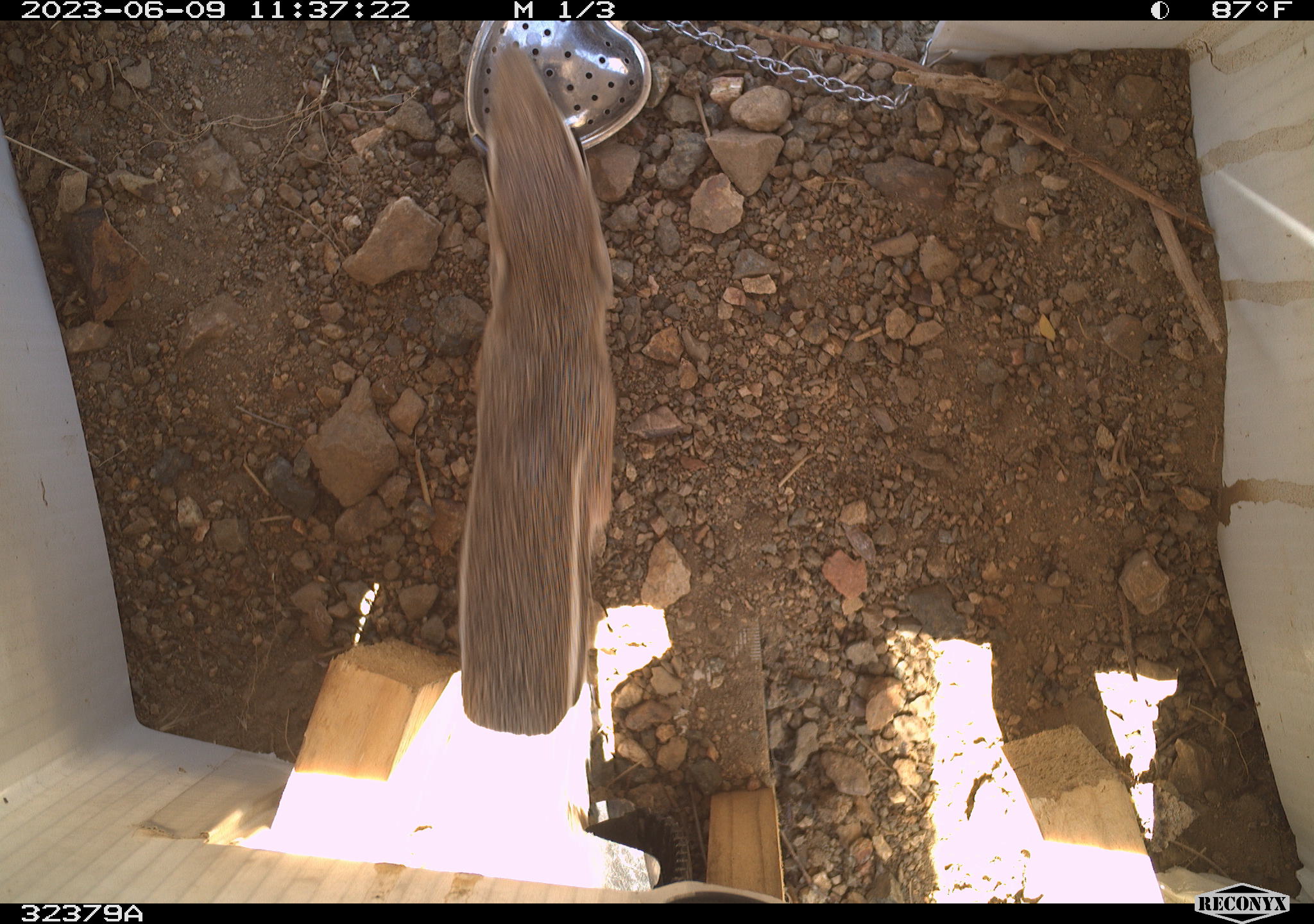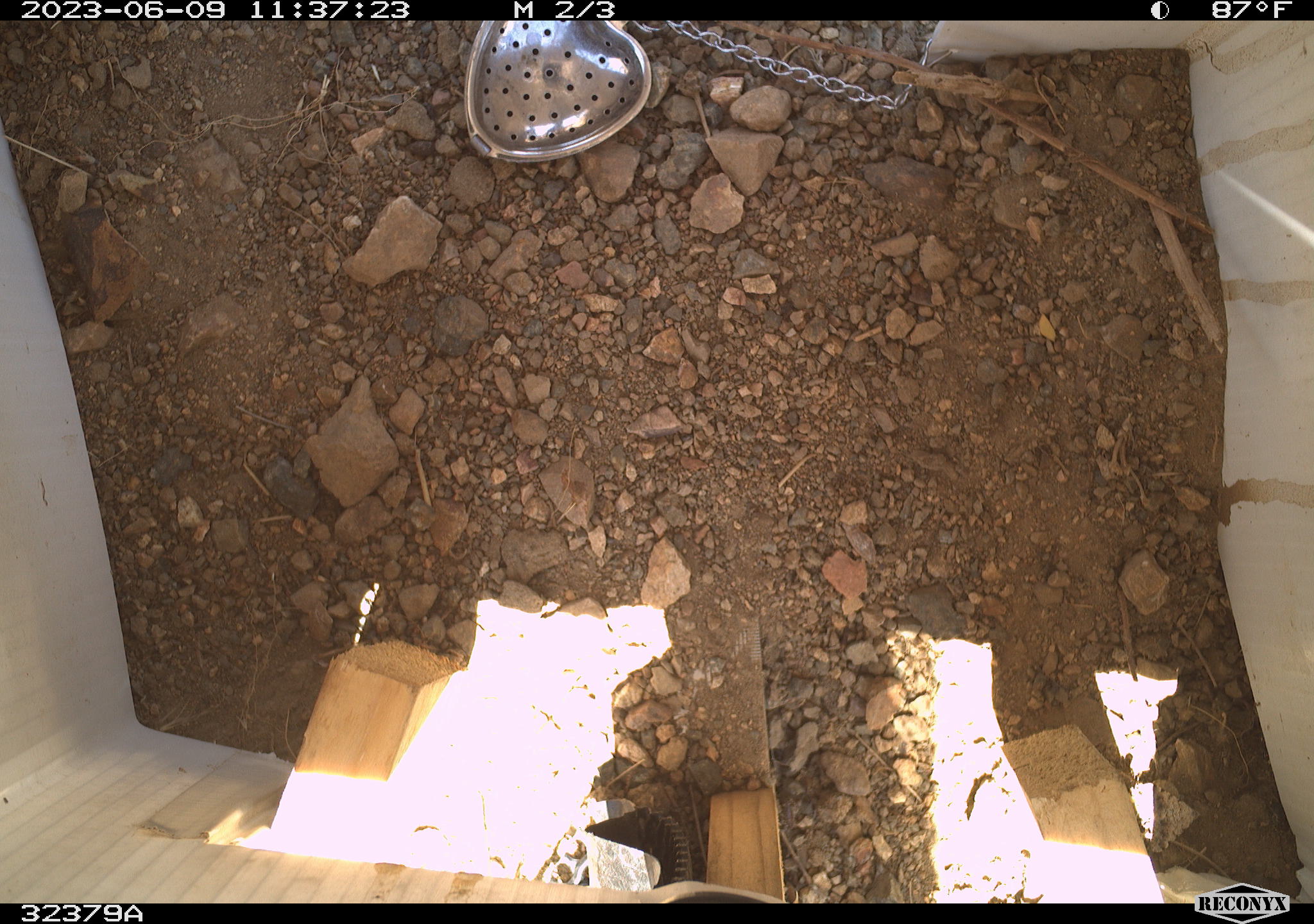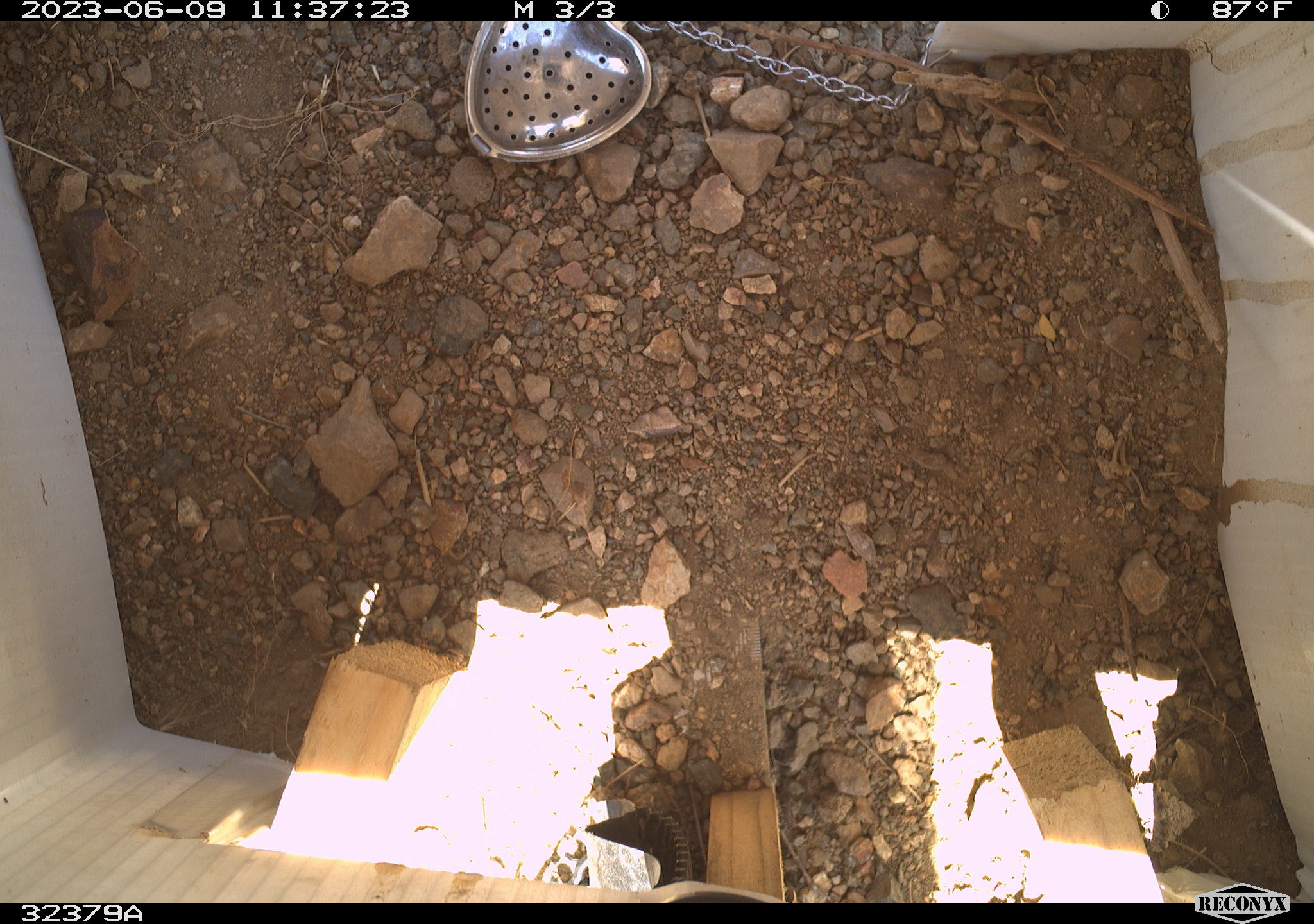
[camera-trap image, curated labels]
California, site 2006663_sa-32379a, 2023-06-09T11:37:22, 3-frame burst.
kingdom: Animalia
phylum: Chordata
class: Mammalia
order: Rodentia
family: Sciuridae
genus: Ammospermophilus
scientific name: Ammospermophilus leucurus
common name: white-tailed antelope squirrel